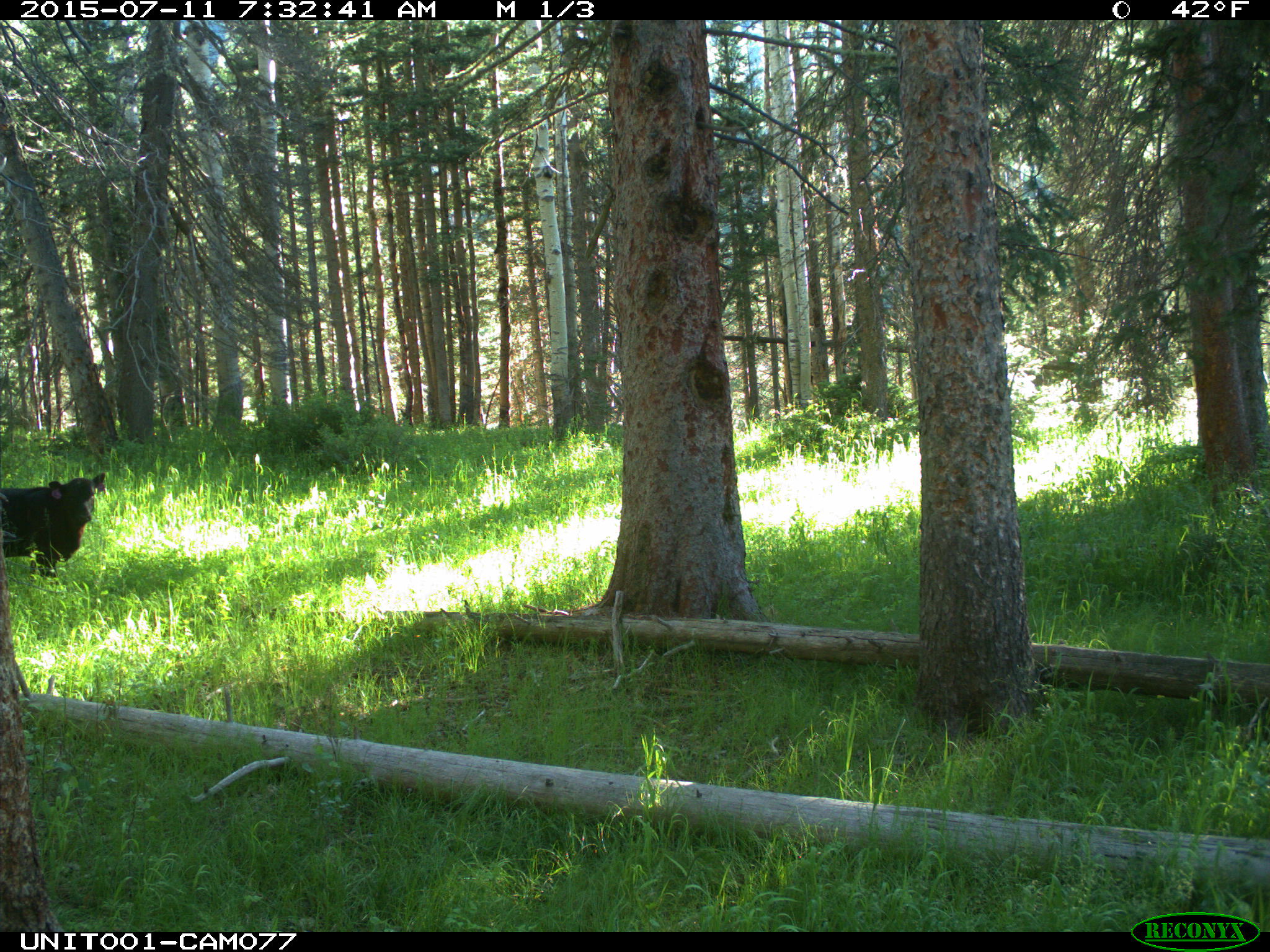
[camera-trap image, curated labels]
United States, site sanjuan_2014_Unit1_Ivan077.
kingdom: Animalia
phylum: Chordata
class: Mammalia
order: Artiodactyla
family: Bovidae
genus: Bos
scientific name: Bos taurus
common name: domestic cow